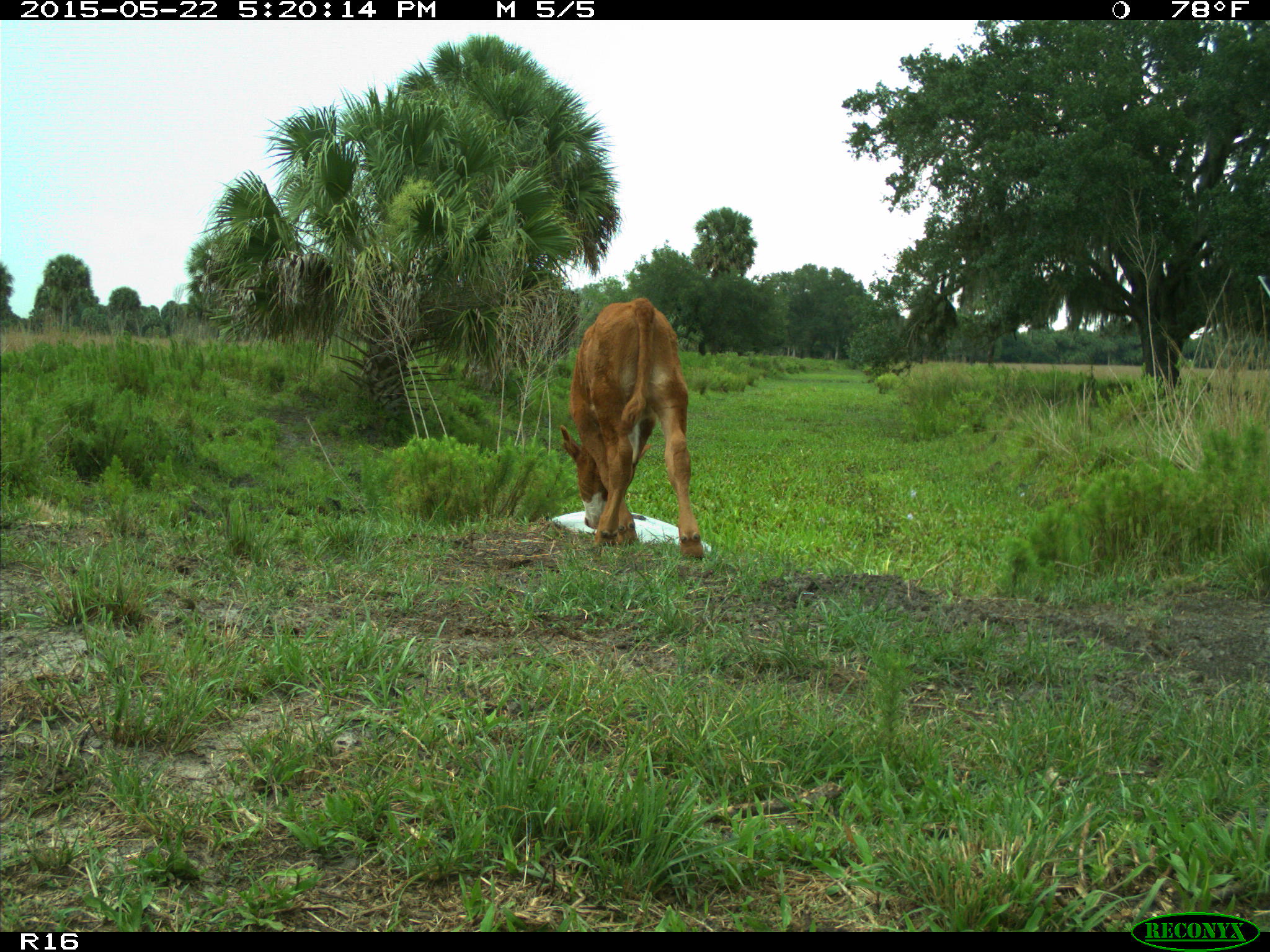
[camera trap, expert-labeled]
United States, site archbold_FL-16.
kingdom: Animalia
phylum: Chordata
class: Mammalia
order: Artiodactyla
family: Bovidae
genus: Bos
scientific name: Bos taurus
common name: domestic cow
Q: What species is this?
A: Bos taurus (domestic cow).